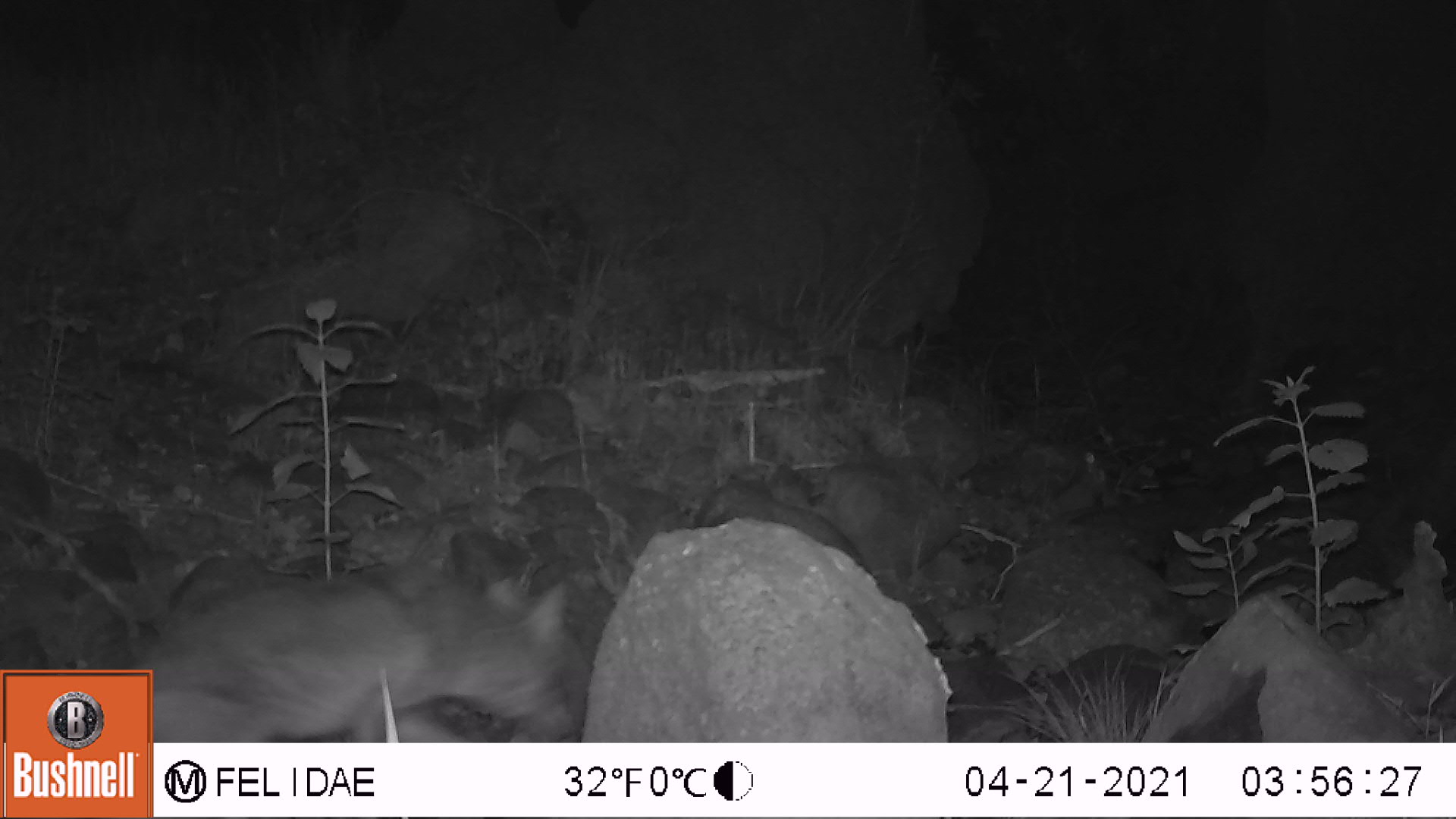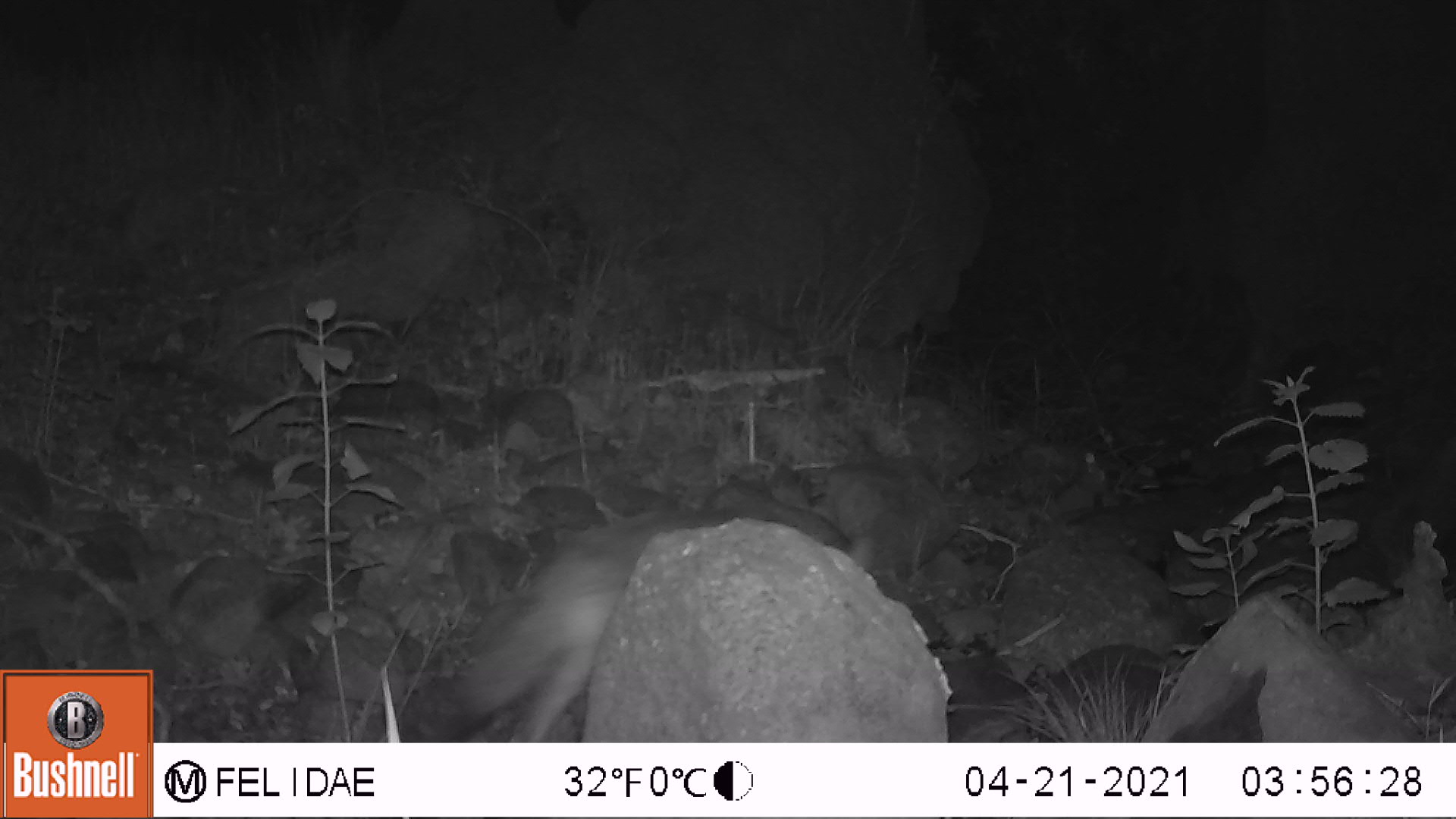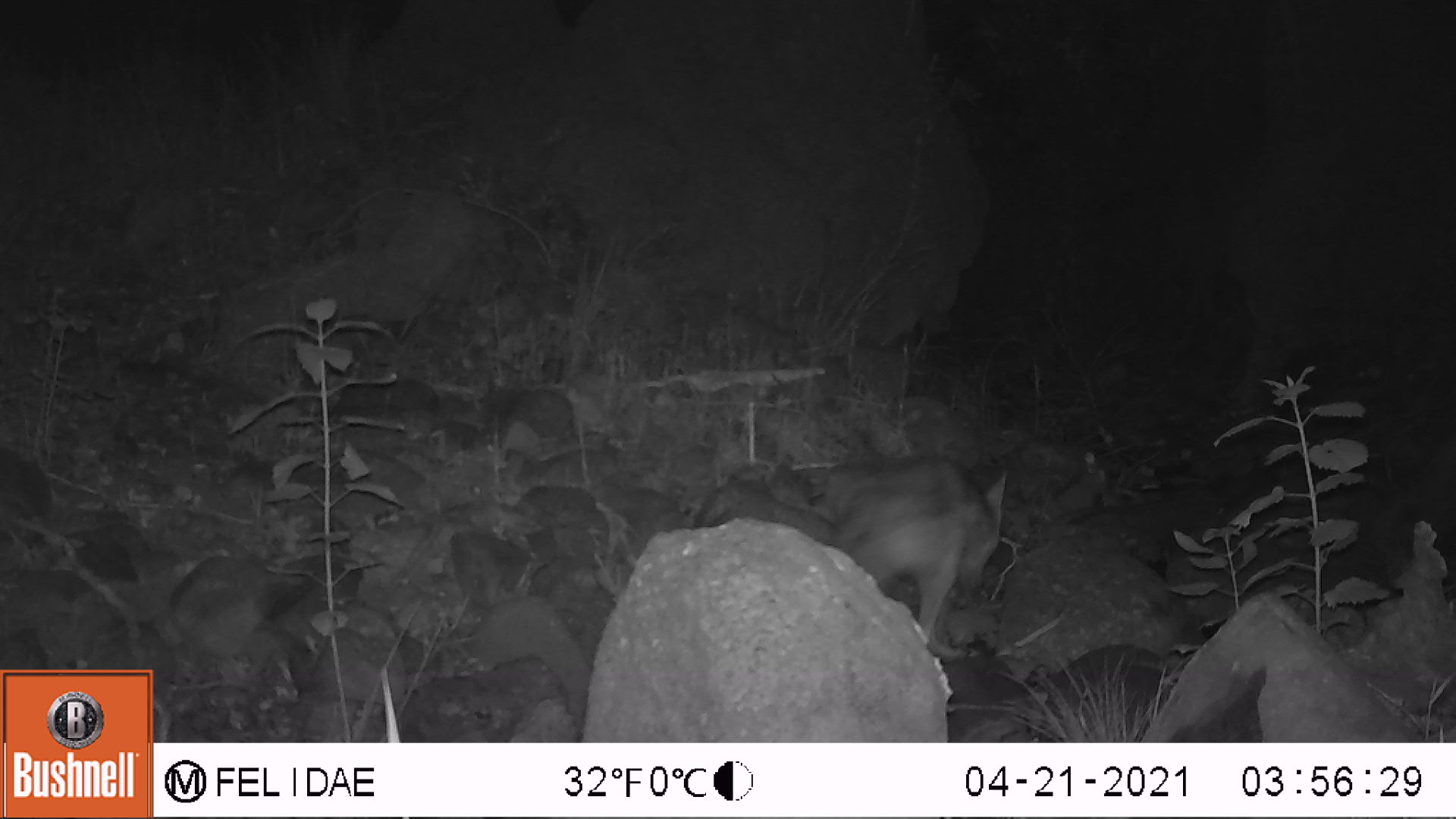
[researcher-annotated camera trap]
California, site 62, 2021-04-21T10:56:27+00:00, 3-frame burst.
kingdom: Animalia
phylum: Chordata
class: Mammalia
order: Carnivora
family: Canidae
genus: Urocyon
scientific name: Urocyon cinereoargenteus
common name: gray fox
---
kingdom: Animalia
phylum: Chordata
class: Mammalia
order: Carnivora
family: Canidae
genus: Canis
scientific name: Canis latrans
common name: coyote